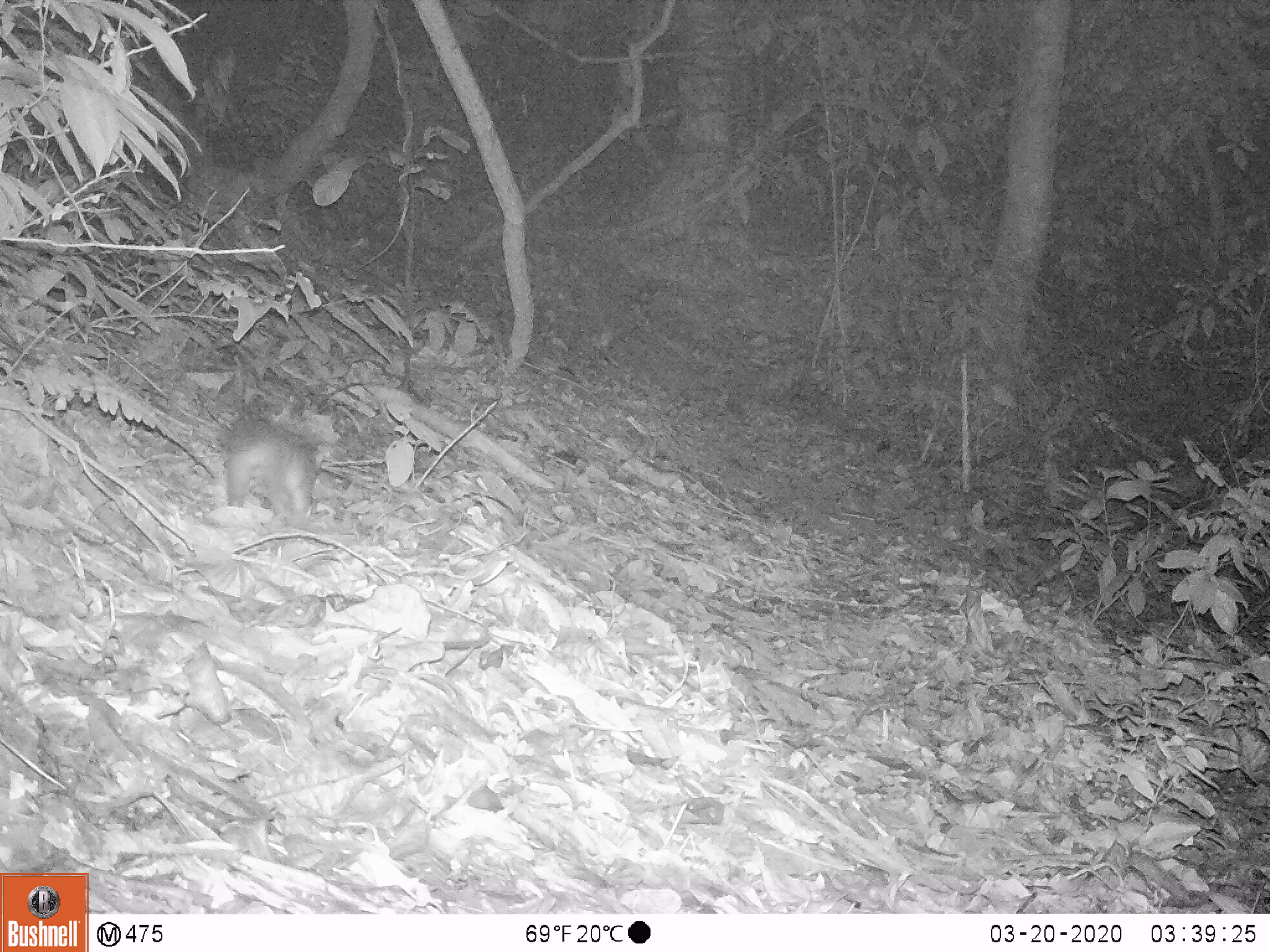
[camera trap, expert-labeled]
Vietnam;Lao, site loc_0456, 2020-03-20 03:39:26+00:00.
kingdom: Animalia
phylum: Chordata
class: Mammalia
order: Carnivora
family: Mustelidae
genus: Melogale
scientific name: Melogale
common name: ferret badger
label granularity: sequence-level